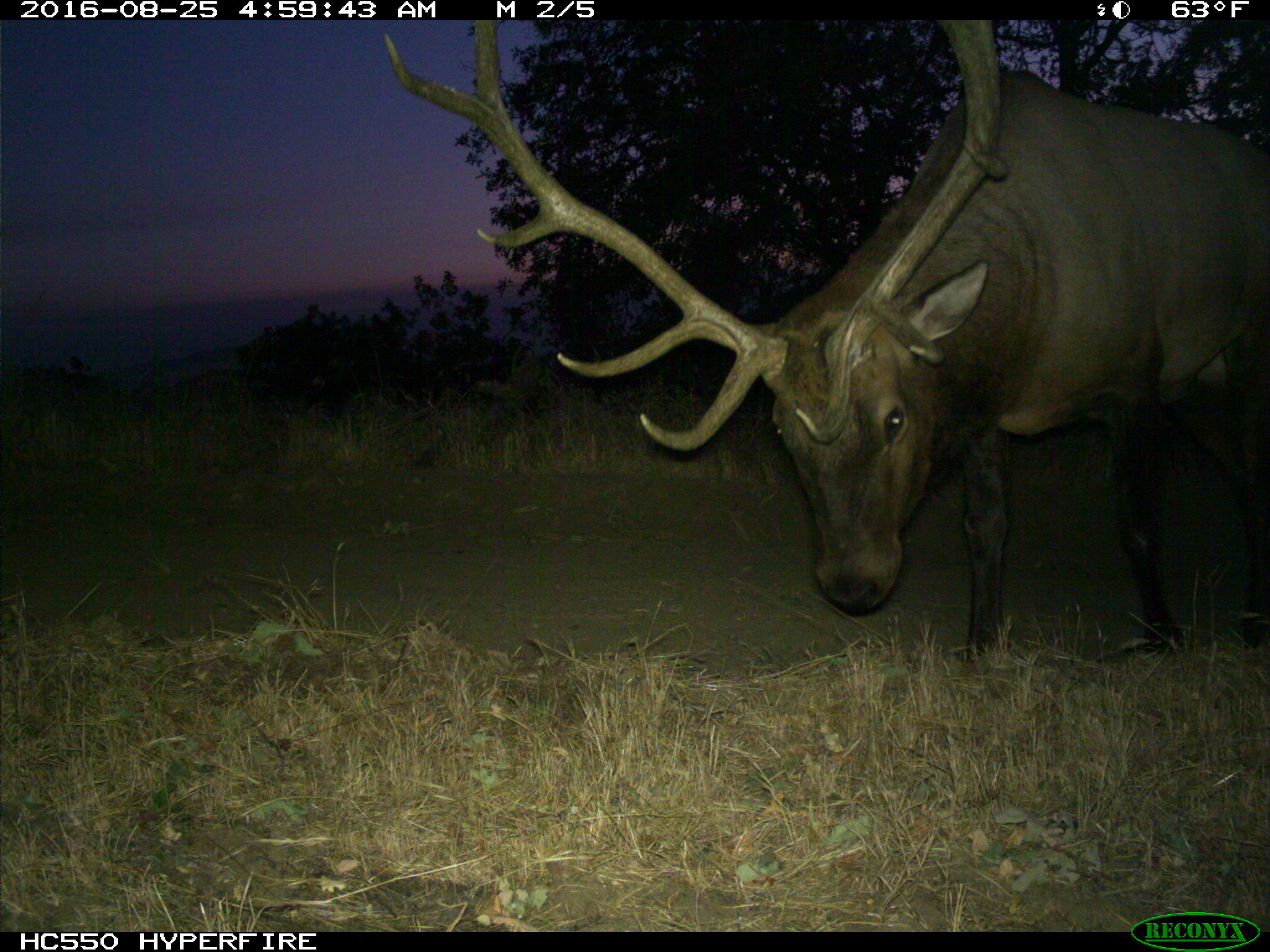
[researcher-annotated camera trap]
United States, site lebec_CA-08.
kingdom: Animalia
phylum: Chordata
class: Mammalia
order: Artiodactyla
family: Cervidae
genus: Cervus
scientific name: Cervus canadensis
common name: elk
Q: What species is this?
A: Cervus canadensis (elk).